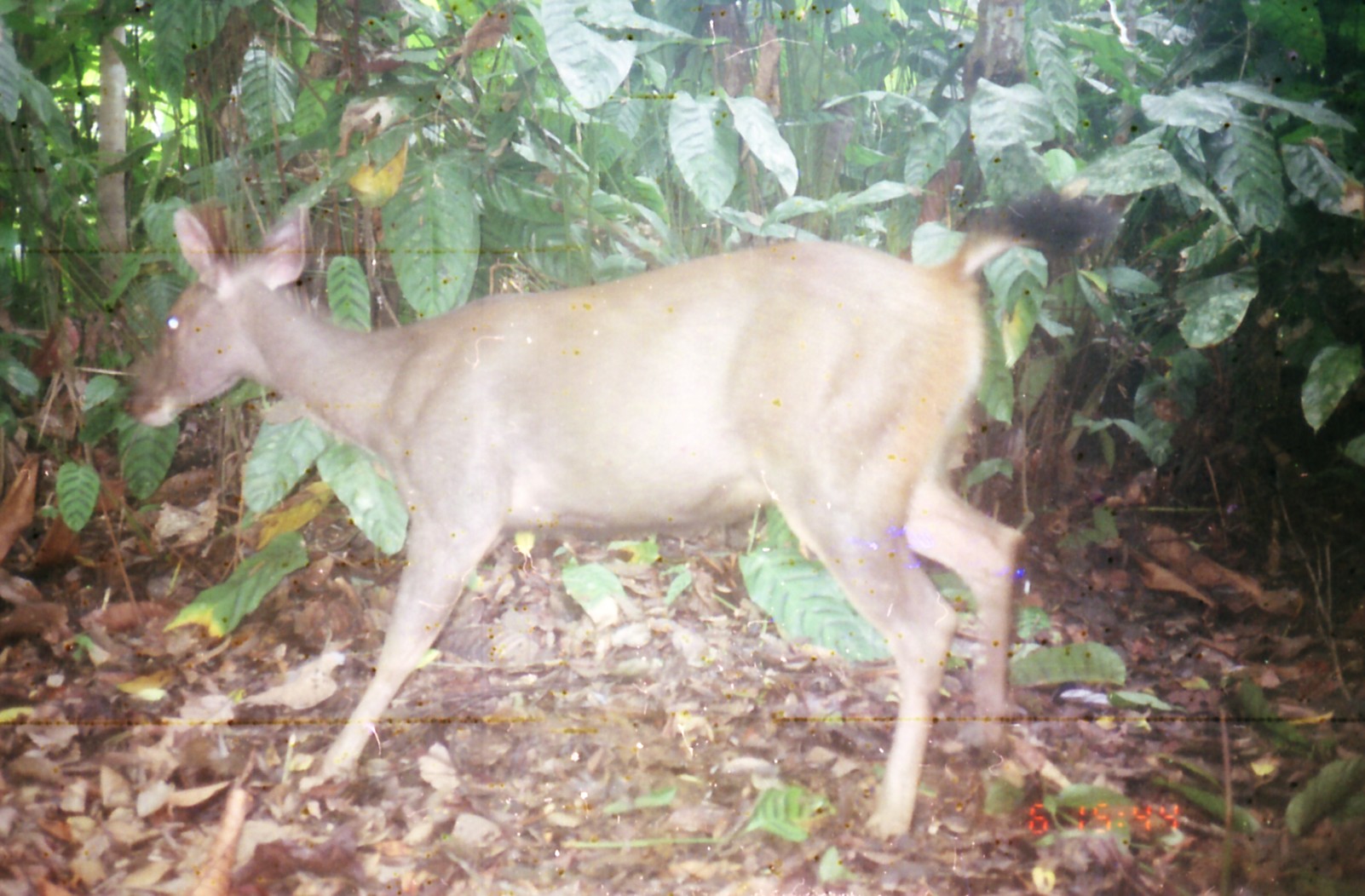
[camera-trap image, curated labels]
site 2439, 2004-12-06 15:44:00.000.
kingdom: Animalia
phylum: Chordata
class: Mammalia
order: Artiodactyla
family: Cervidae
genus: Rusa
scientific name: Rusa unicolor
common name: sambar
Rusa unicolor (sambar), count 1.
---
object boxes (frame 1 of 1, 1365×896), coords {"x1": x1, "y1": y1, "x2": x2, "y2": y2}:
rusa unicolor: {"x1": 123, "y1": 198, "x2": 1120, "y2": 844}